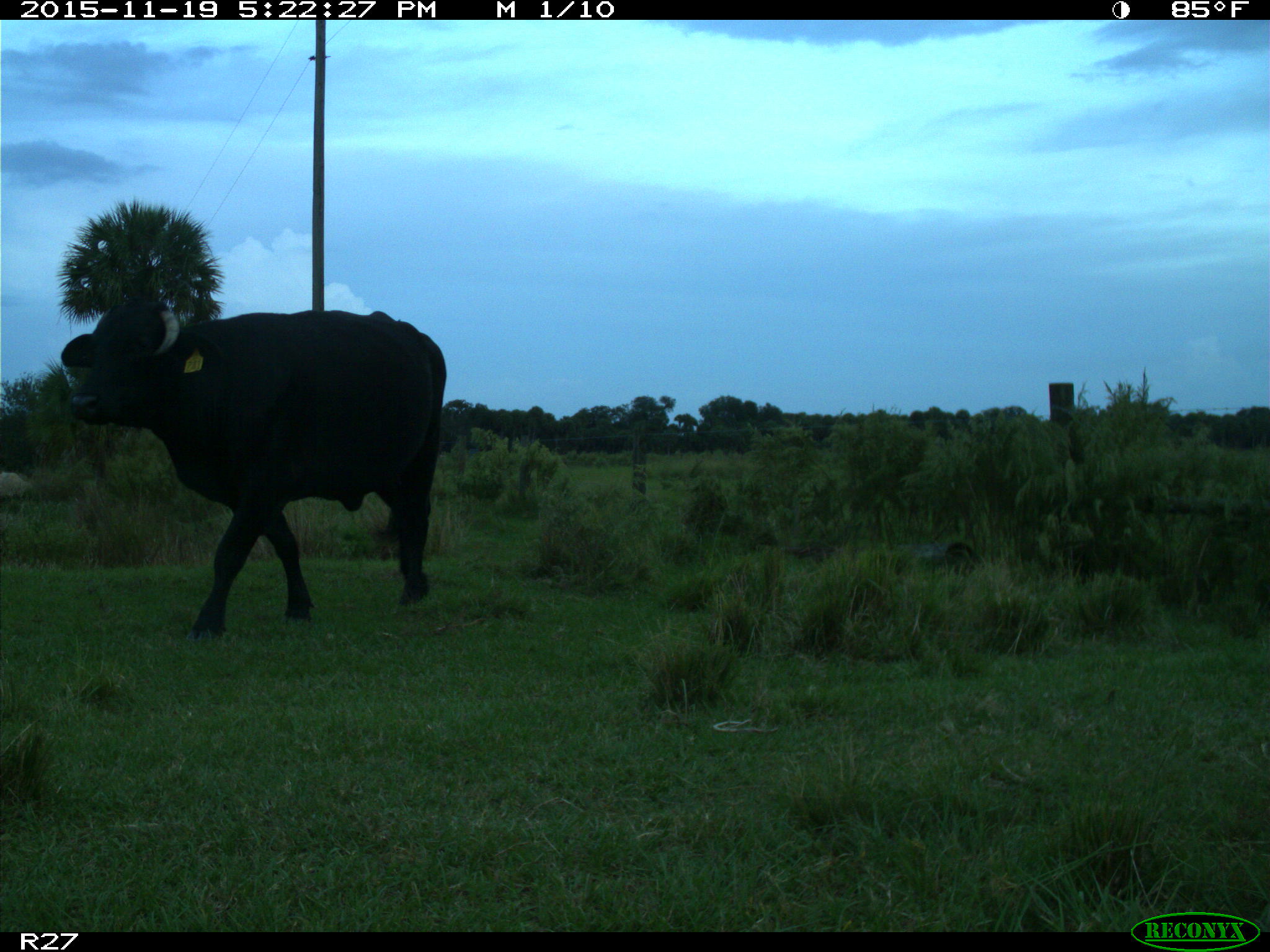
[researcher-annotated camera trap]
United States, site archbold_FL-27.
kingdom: Animalia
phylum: Chordata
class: Mammalia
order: Artiodactyla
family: Bovidae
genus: Bos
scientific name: Bos taurus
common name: domestic cow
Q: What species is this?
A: Bos taurus (domestic cow).